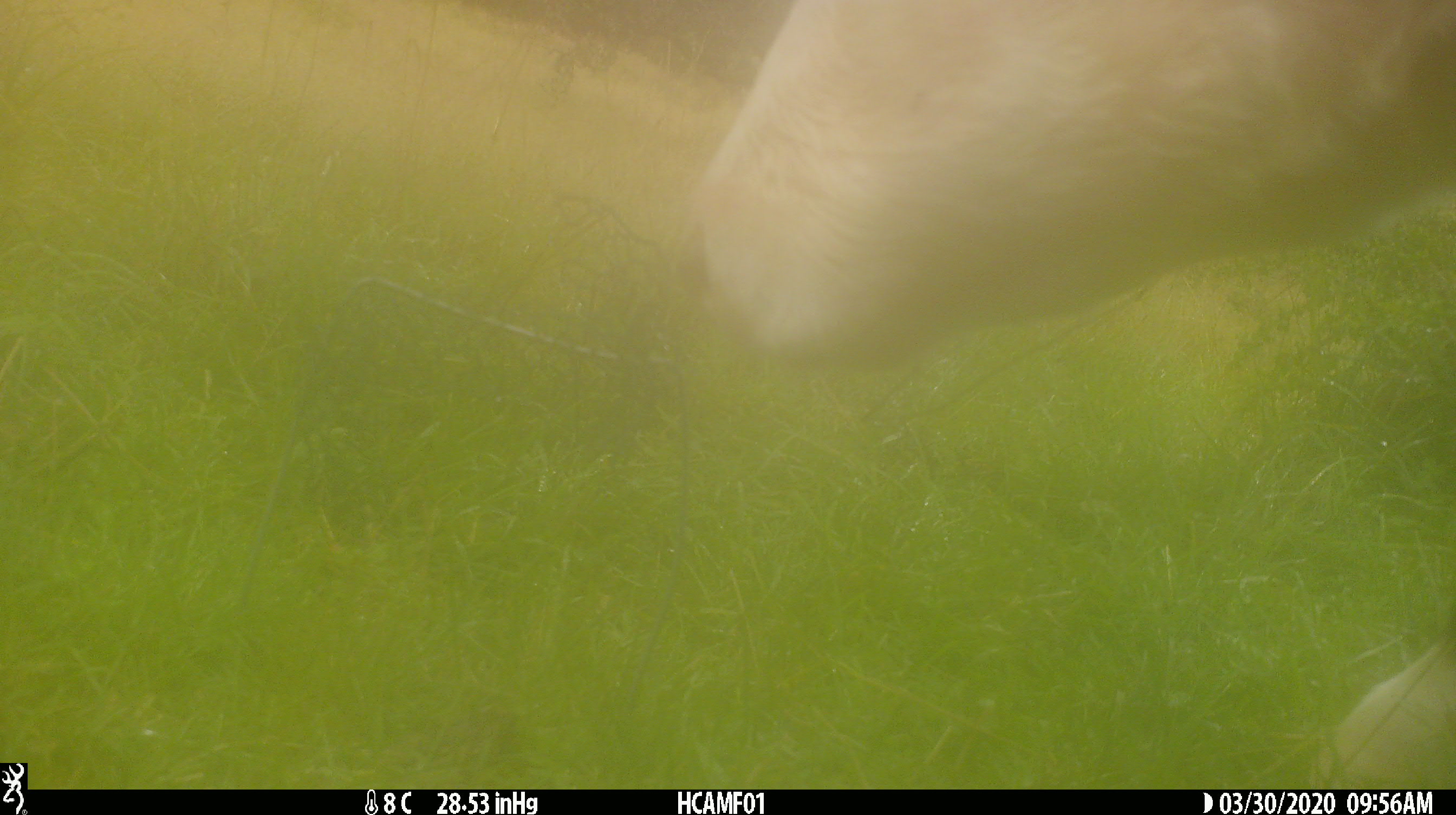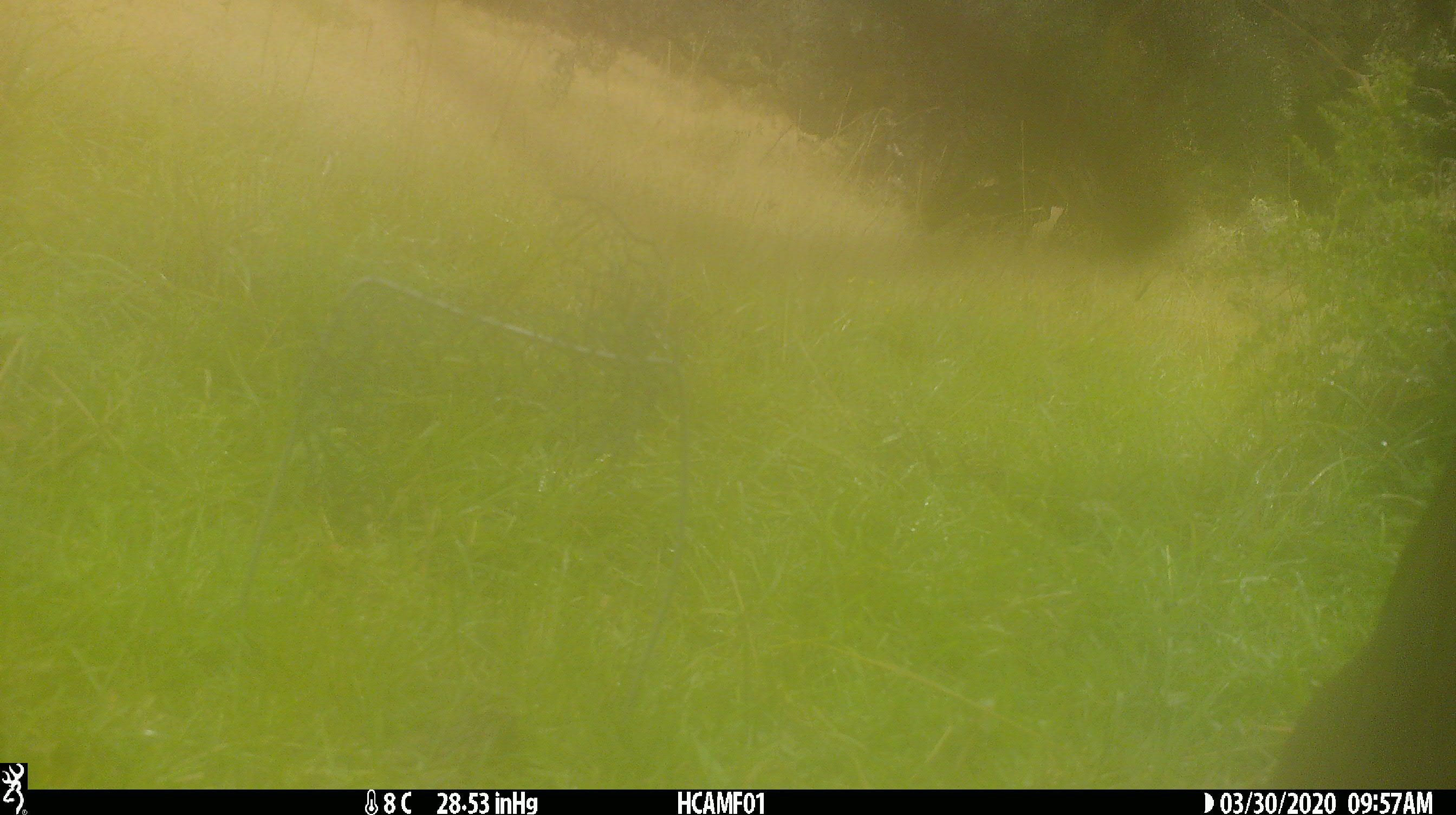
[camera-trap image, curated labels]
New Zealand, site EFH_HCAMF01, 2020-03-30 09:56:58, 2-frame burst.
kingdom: Animalia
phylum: Chordata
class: Mammalia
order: Artiodactyla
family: Bovidae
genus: Bos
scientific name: Bos taurus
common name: domestic cow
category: cow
Cow (domestic cow) (Bos taurus).